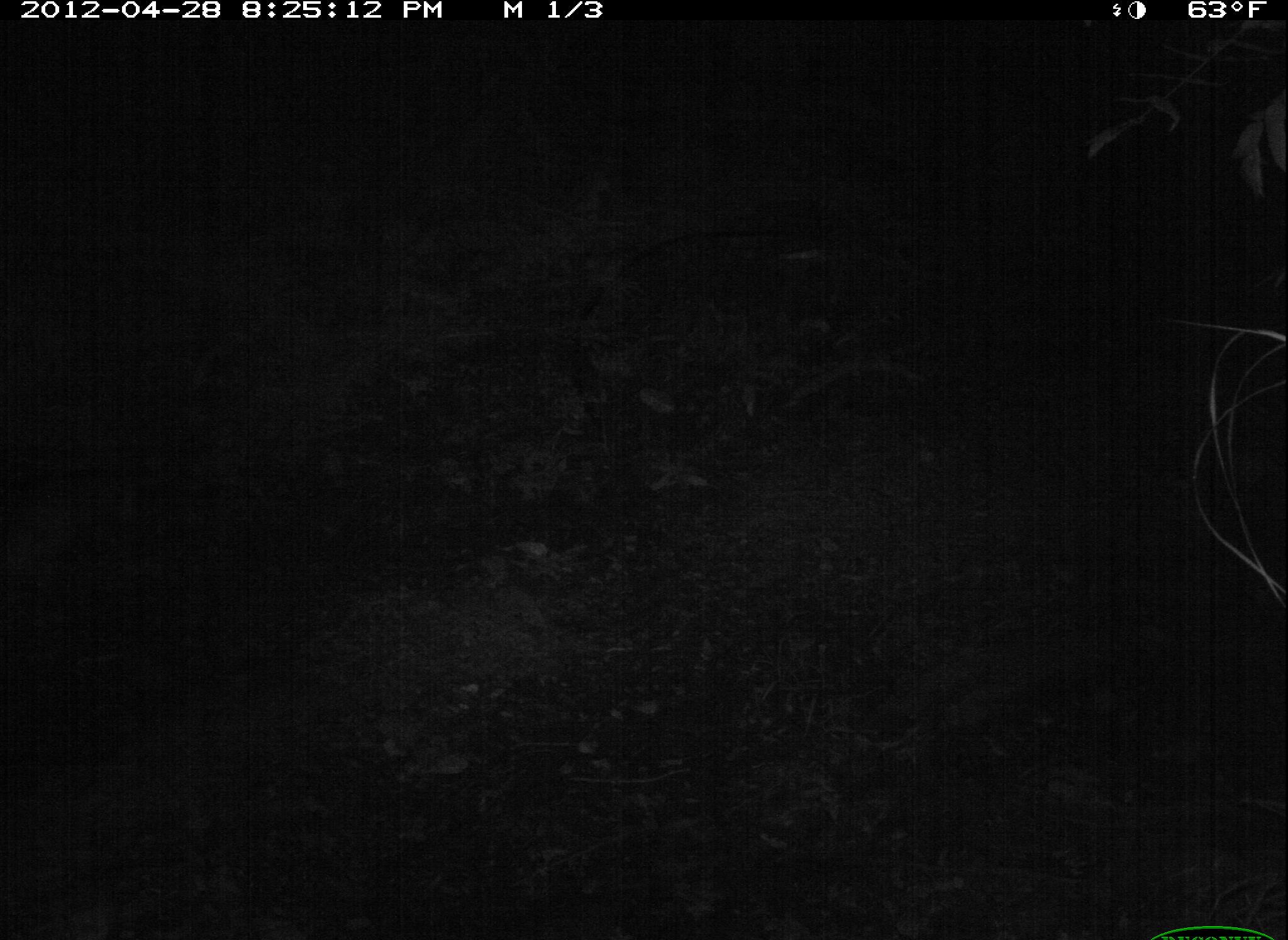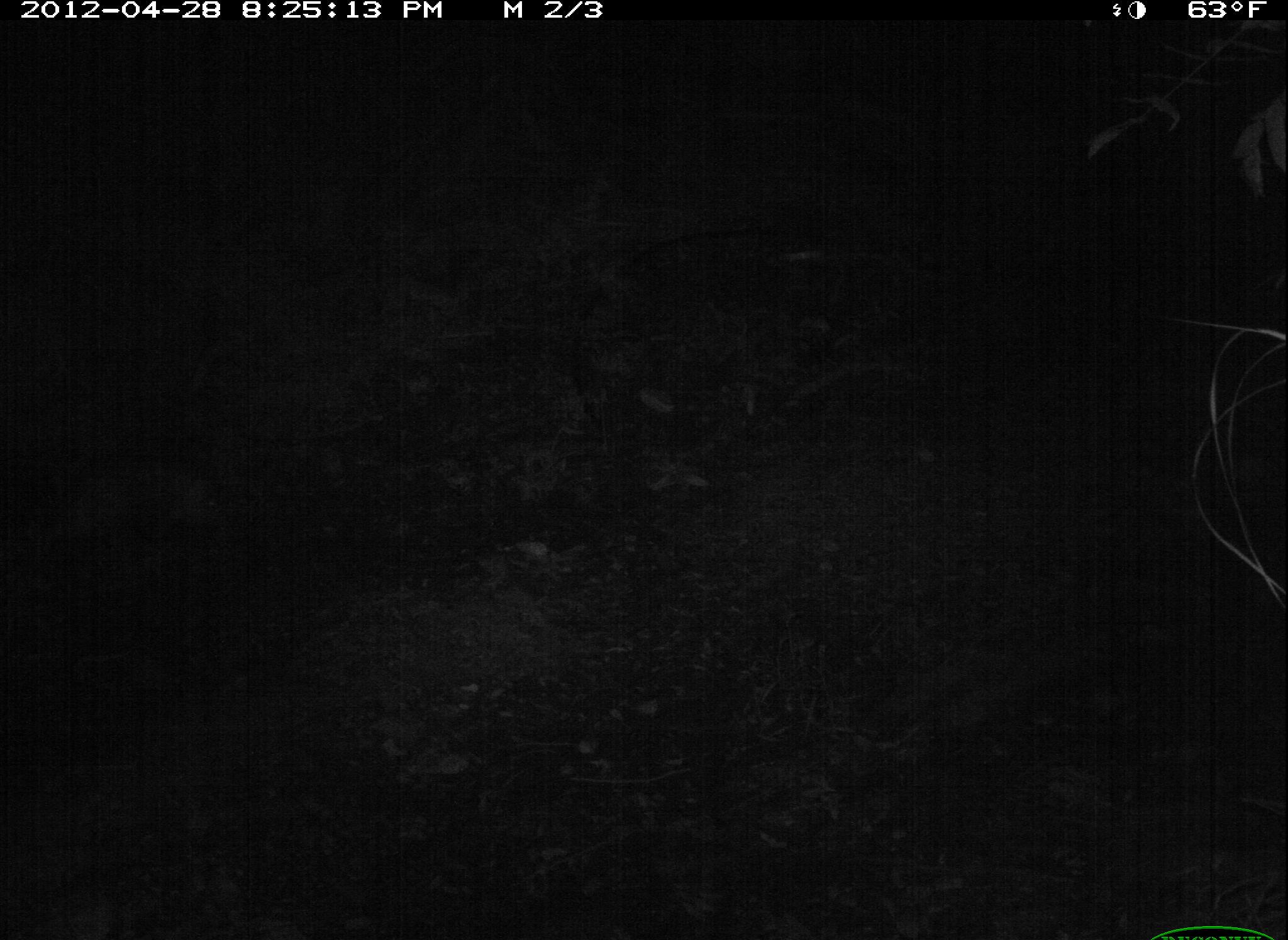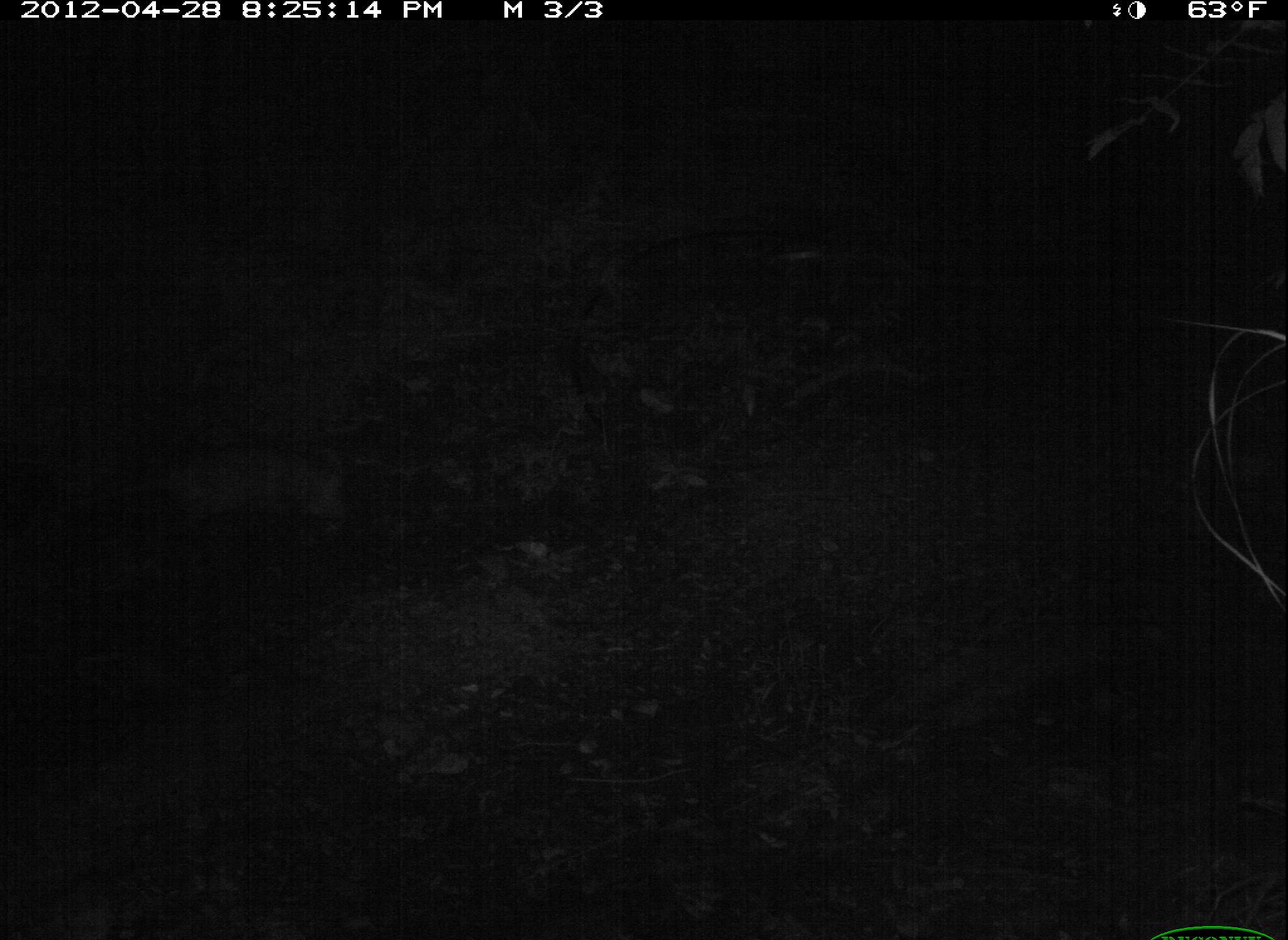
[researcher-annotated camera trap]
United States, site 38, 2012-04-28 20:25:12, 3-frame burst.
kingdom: Animalia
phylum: Chordata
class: Mammalia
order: Didelphimorphia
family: Didelphidae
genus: Didelphis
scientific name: Didelphis virginiana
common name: virginia opossum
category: opossum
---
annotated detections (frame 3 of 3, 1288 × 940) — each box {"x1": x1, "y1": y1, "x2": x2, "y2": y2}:
opossum: {"x1": 132, "y1": 432, "x2": 357, "y2": 552}